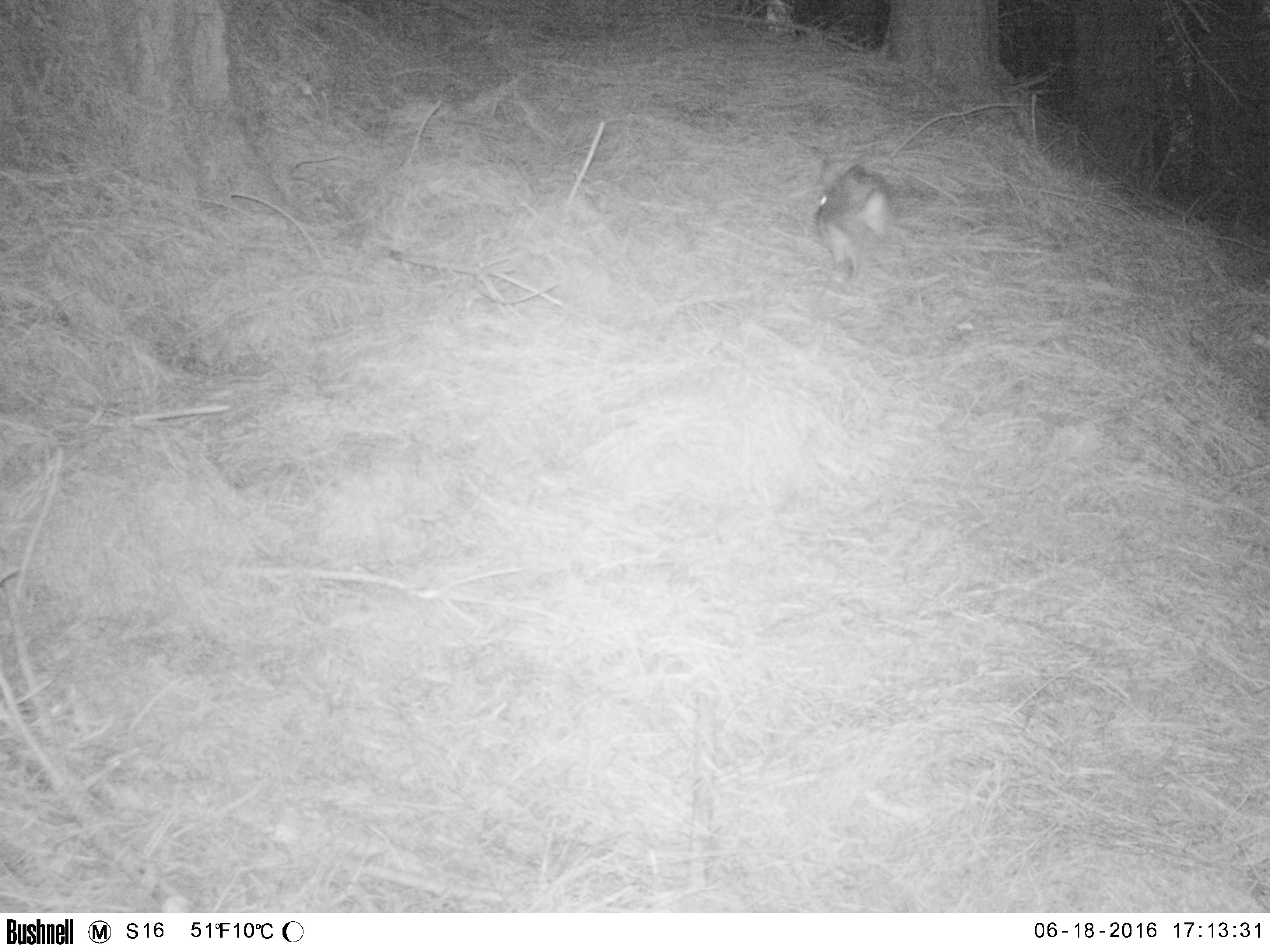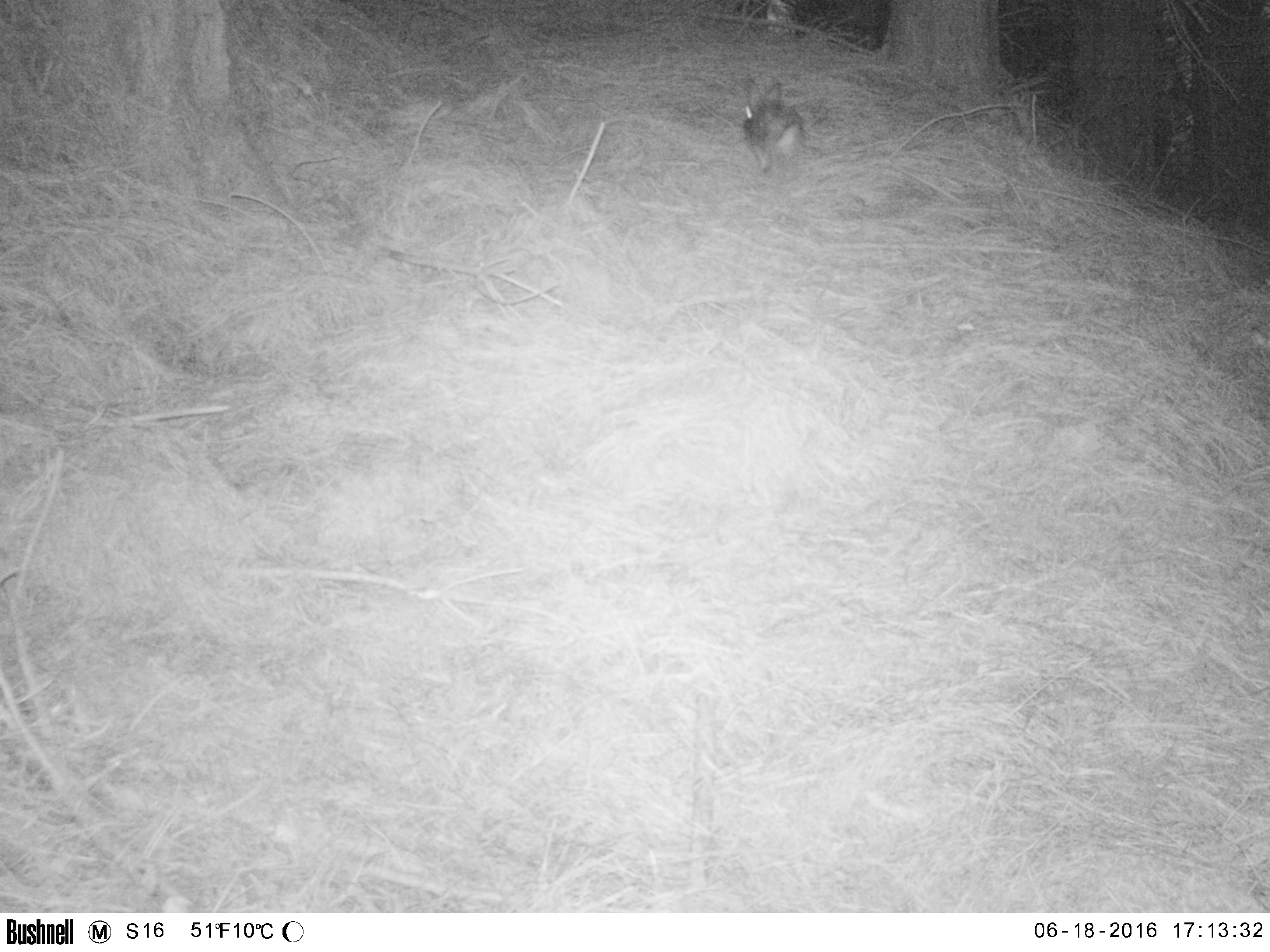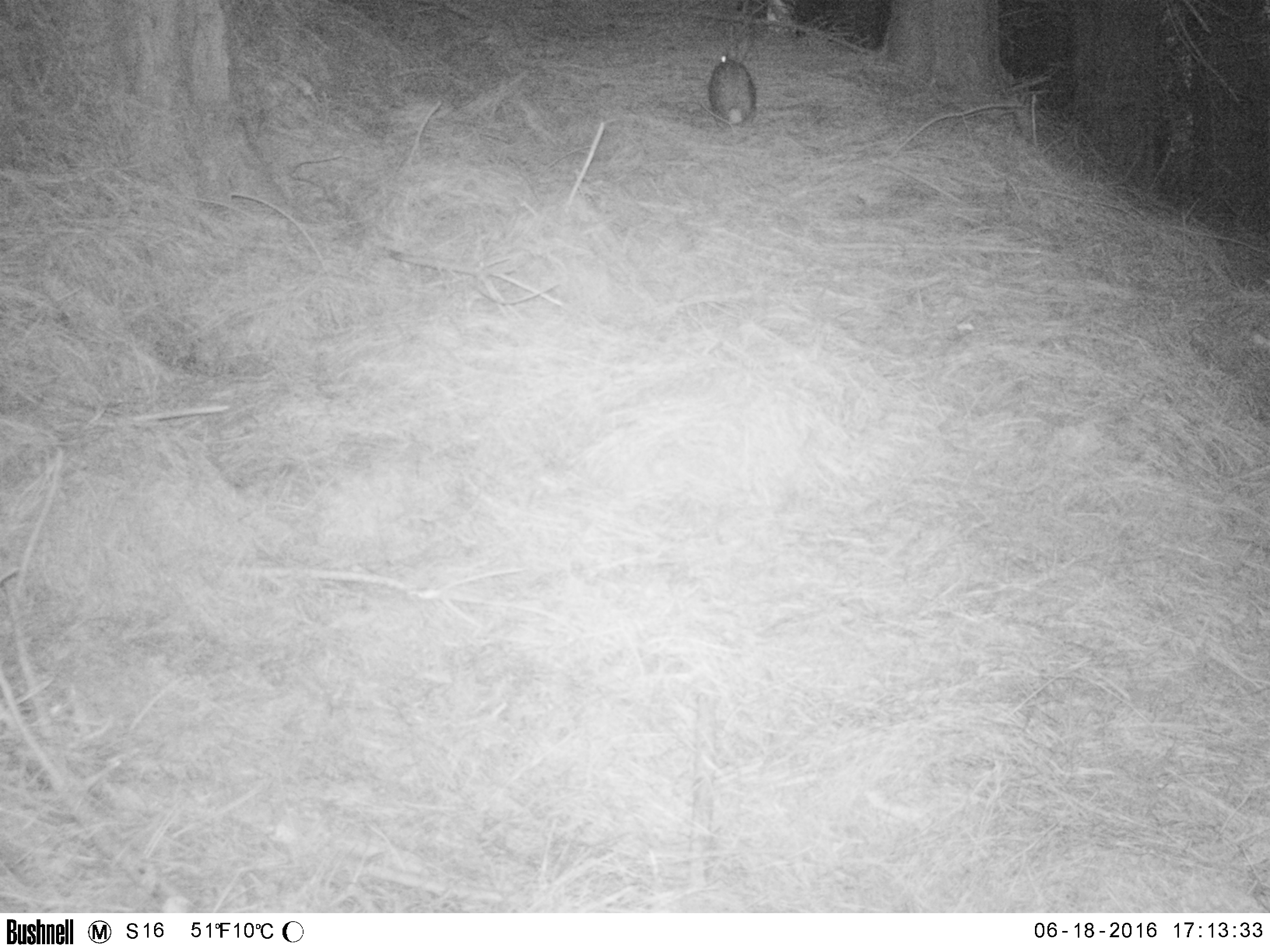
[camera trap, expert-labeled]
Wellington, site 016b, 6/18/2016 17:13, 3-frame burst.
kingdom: Animalia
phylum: Chordata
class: Mammalia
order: Lagomorpha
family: Leporidae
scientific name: Leporidae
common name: rabbit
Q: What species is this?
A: Rabbit (Leporidae).